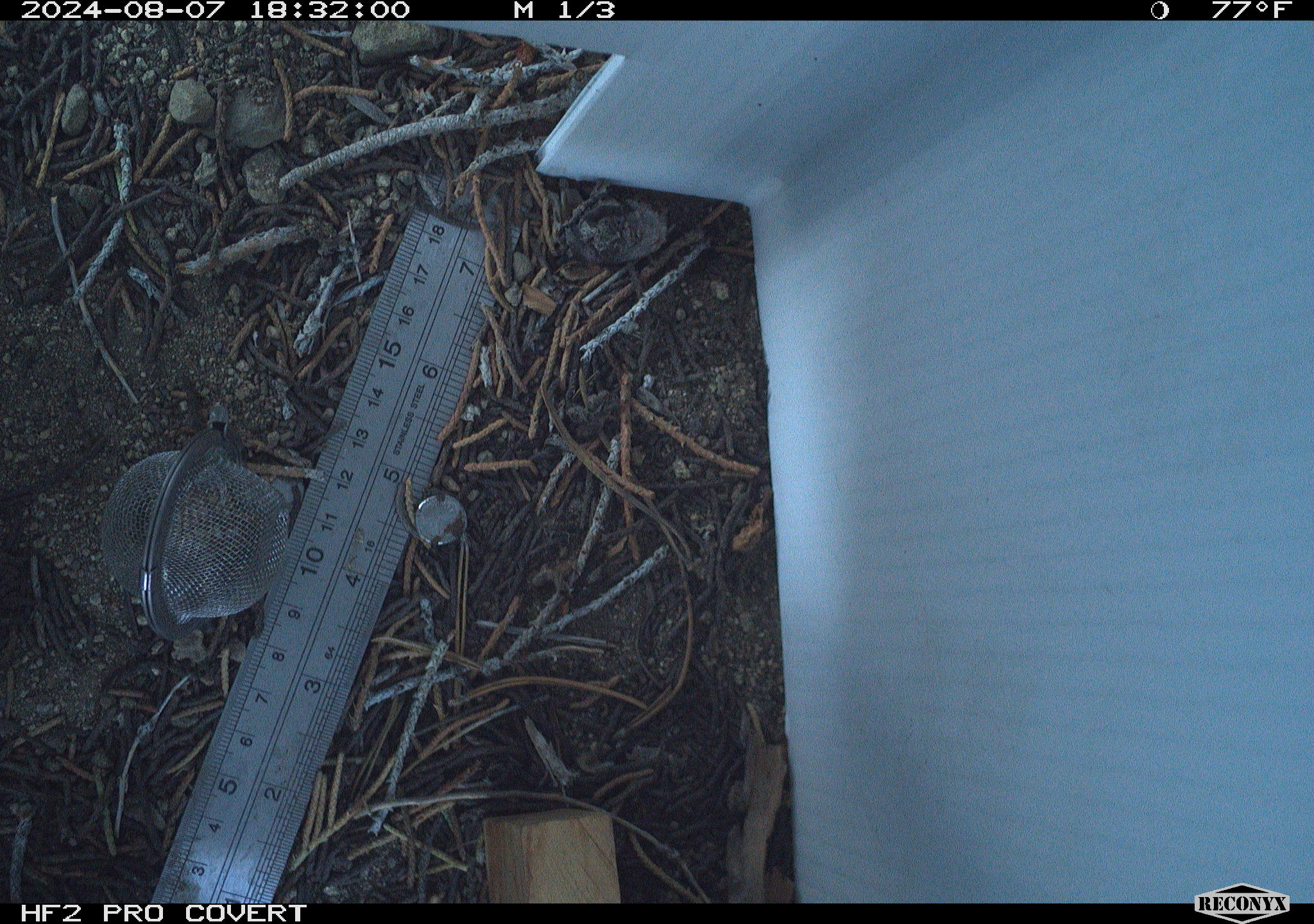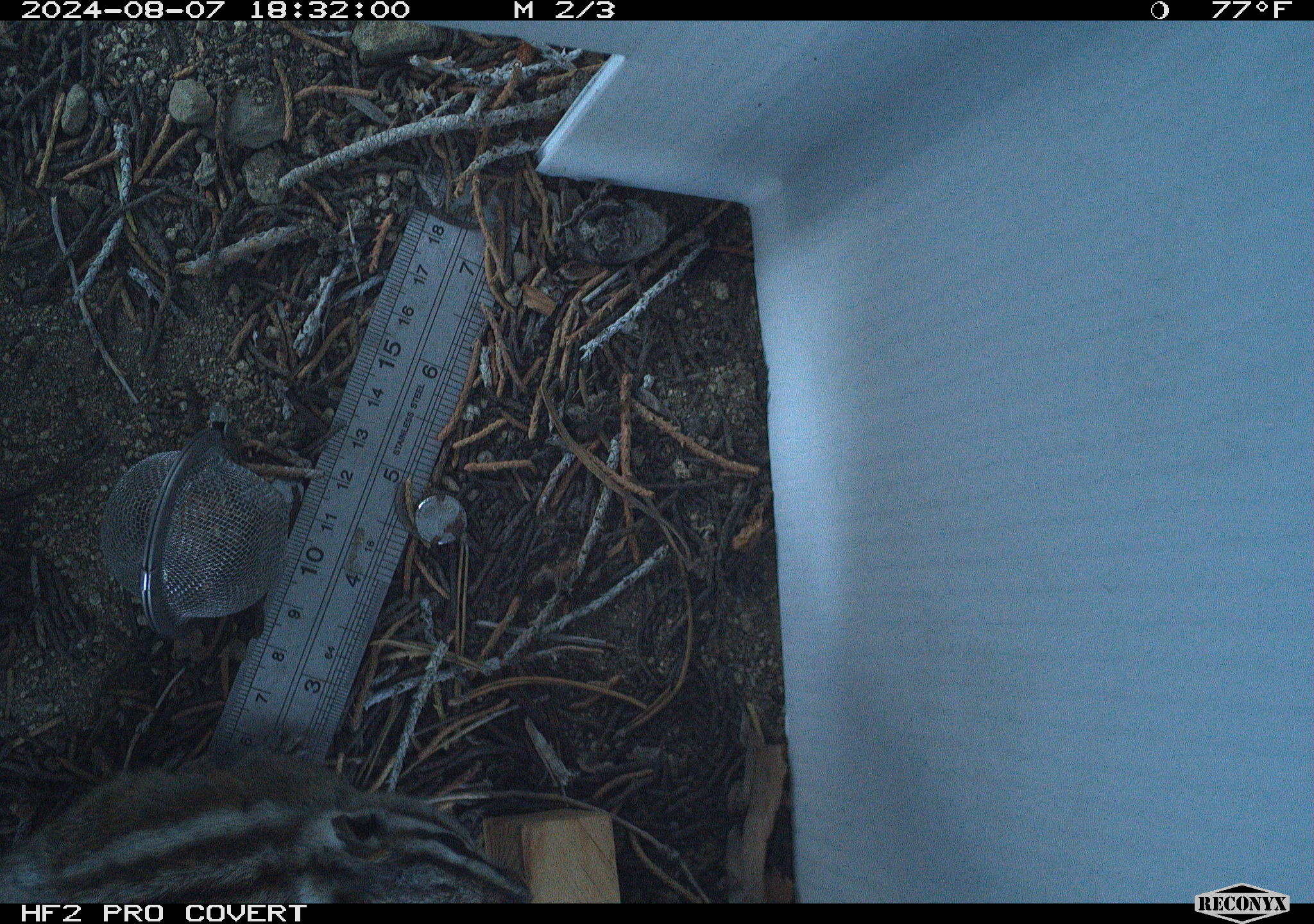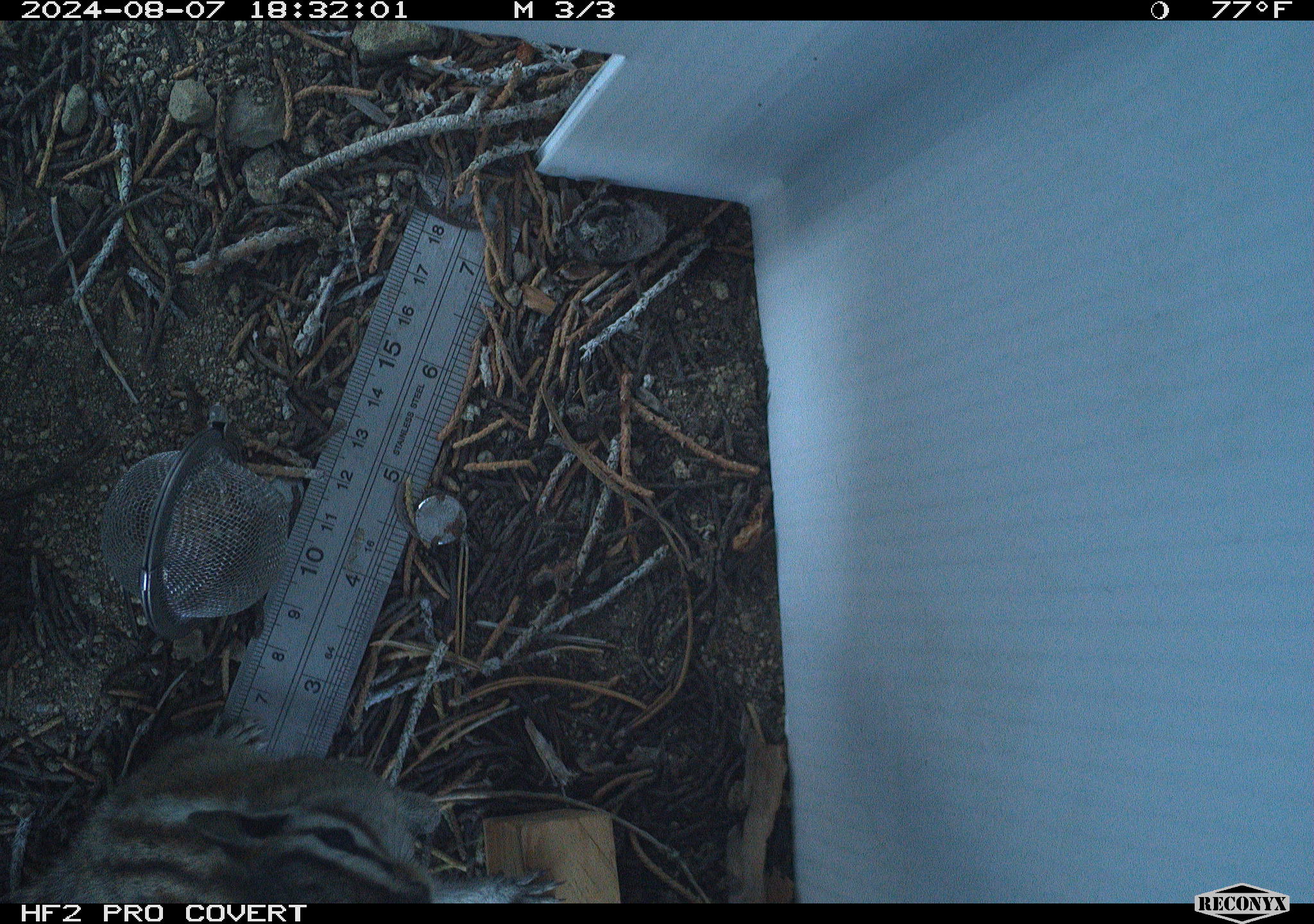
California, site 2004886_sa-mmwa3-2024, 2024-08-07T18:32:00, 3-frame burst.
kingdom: Animalia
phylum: Chordata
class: Mammalia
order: Rodentia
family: Sciuridae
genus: Neotamias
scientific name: Neotamias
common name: western chipmunks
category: neotamias species